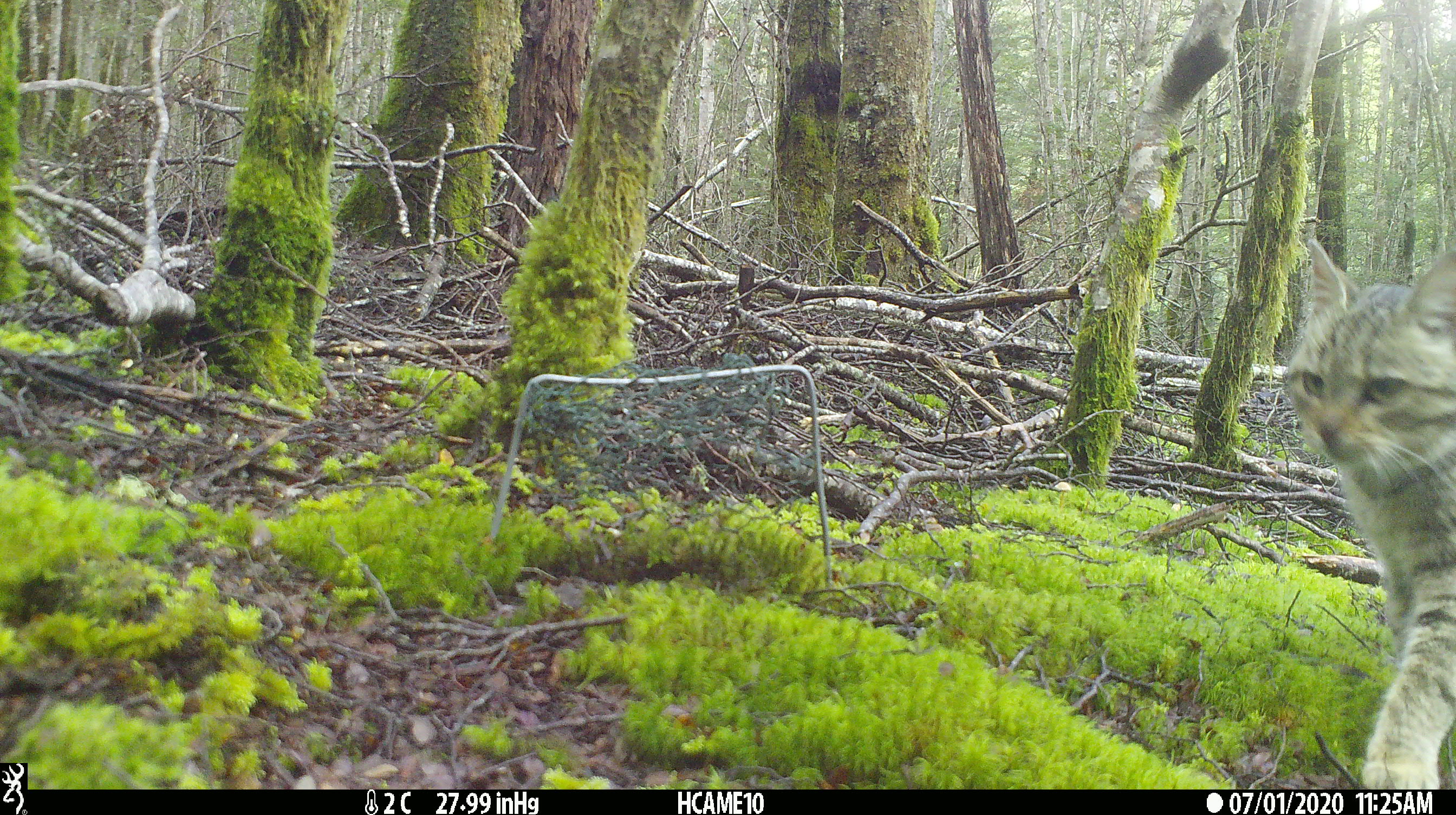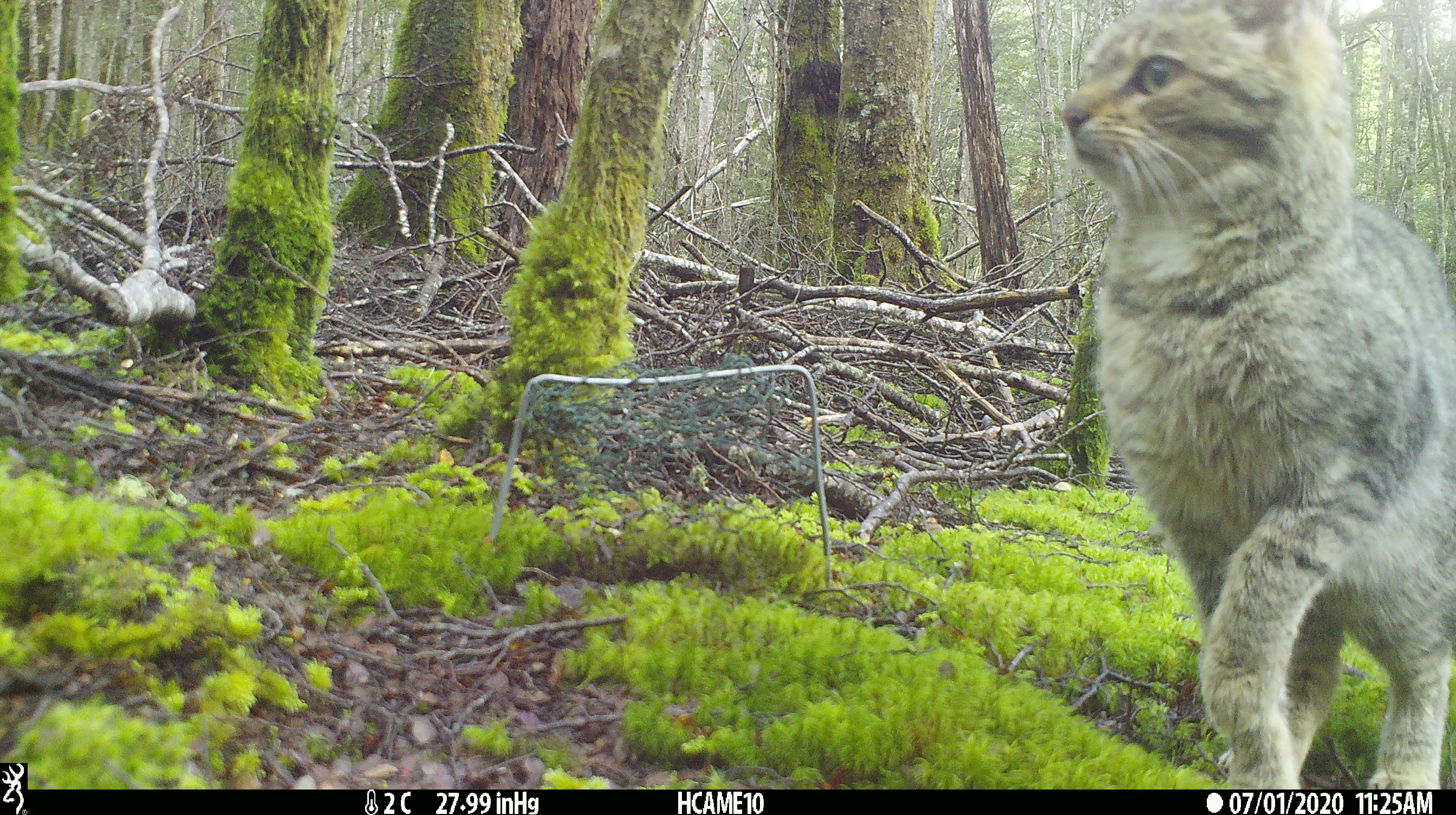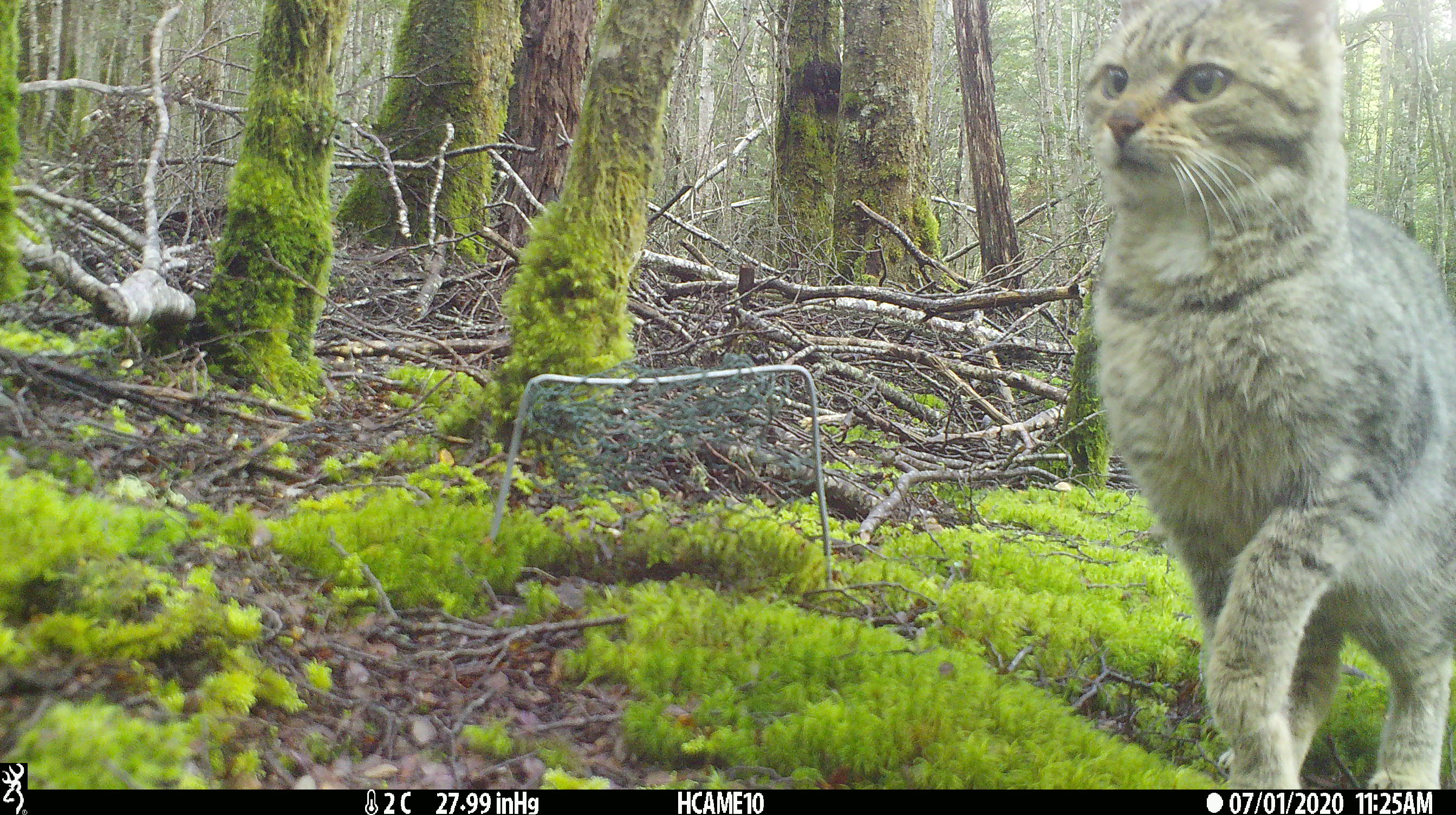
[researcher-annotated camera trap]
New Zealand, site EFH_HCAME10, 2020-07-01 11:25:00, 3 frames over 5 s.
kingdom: Animalia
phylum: Chordata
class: Mammalia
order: Carnivora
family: Felidae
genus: Felis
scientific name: Felis catus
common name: domestic cat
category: cat